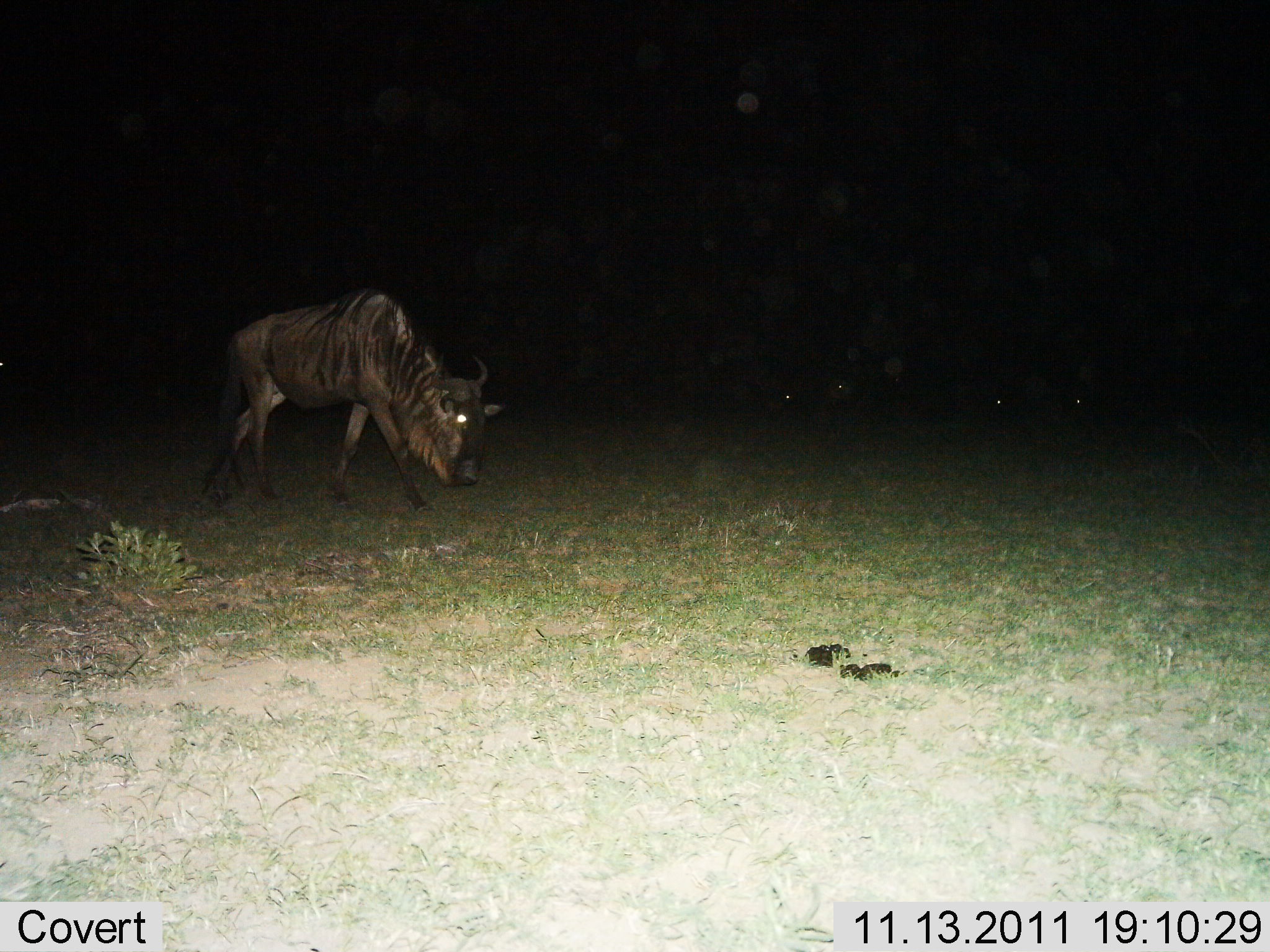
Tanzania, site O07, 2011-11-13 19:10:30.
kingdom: Animalia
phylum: Chordata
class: Mammalia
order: Artiodactyla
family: Bovidae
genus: Connochaetes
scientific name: Connochaetes taurinus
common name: blue wildebeest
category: wildebeest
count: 1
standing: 9%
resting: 0%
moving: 100%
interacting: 0%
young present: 0%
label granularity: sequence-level